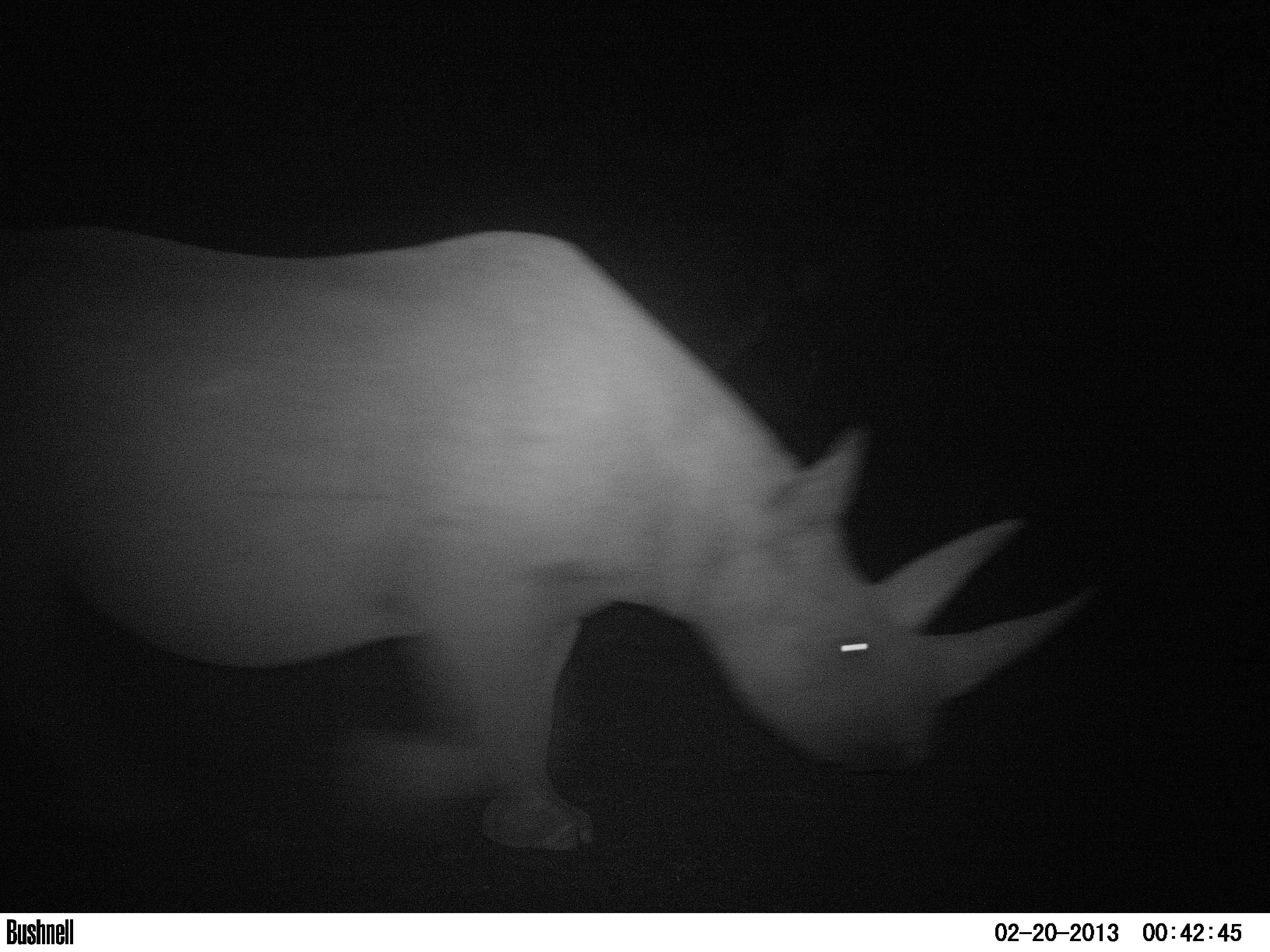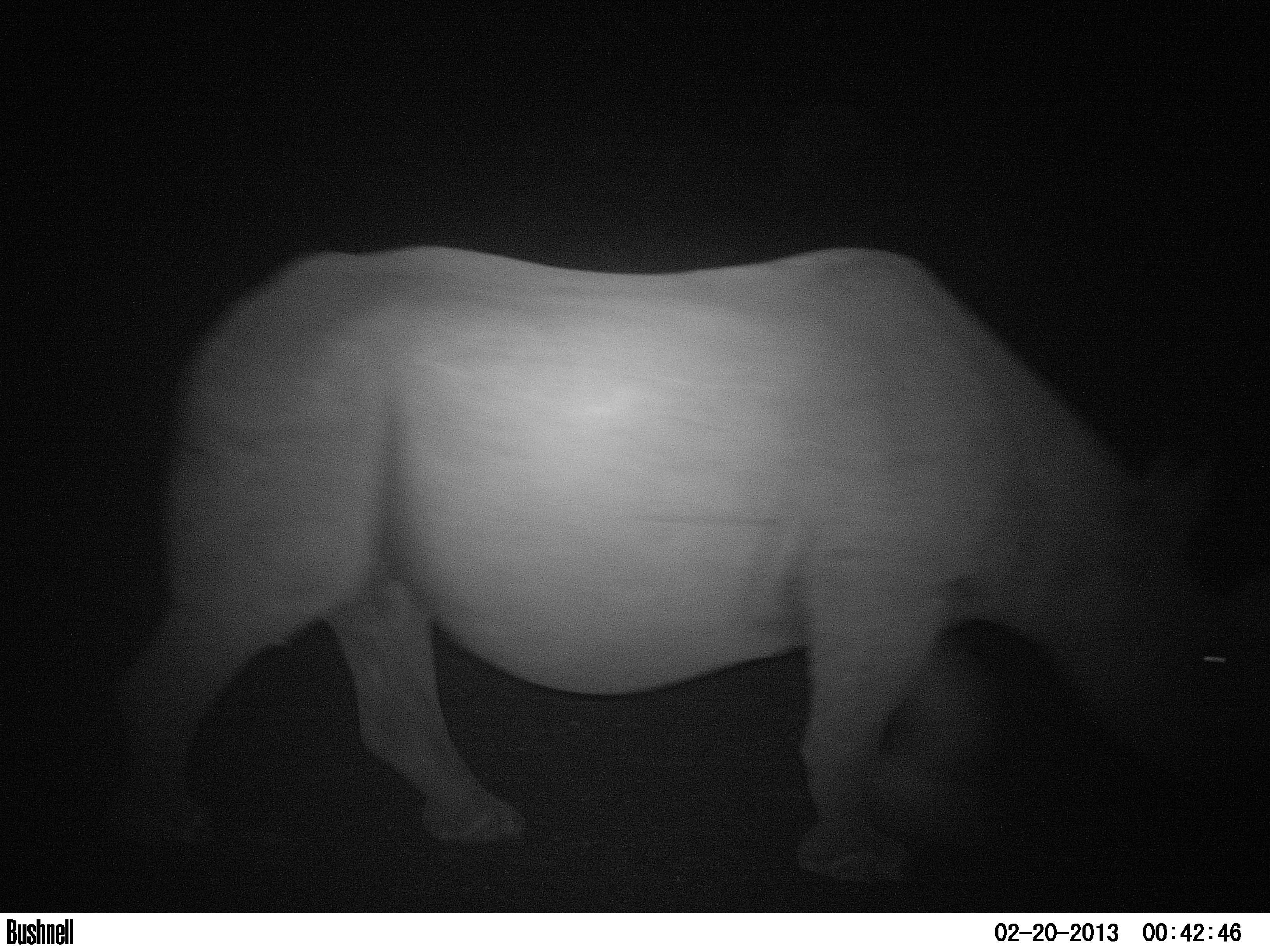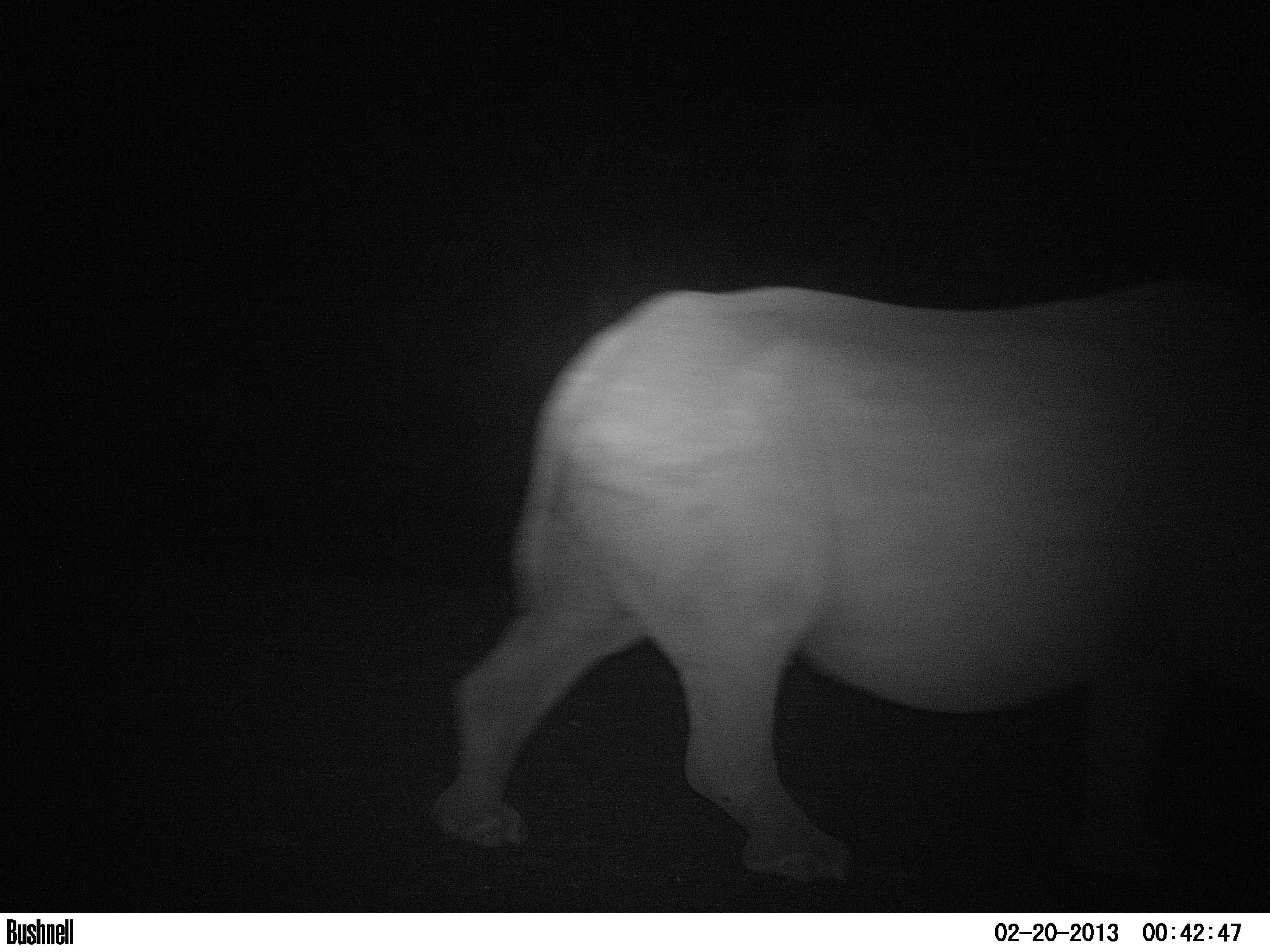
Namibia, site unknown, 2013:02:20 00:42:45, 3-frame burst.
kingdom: Animalia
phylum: Chordata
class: Mammalia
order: Perissodactyla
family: Rhinocerotidae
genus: Diceros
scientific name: Diceros bicornis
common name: black rhinoceros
Diceros bicornis (black rhinoceros).